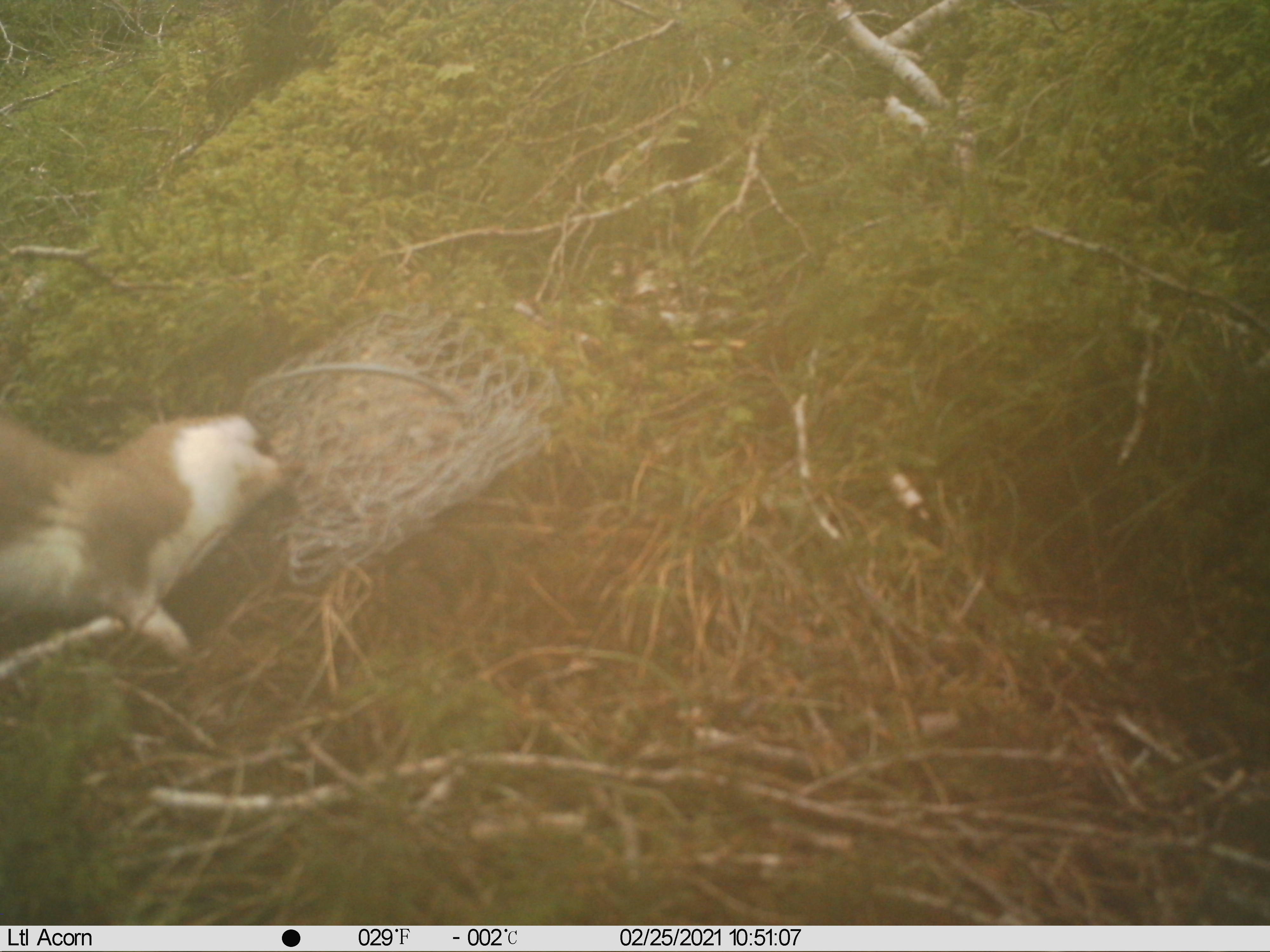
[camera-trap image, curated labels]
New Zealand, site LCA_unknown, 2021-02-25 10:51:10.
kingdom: Animalia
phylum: Chordata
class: Mammalia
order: Carnivora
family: Mustelidae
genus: Mustela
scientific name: Mustela erminea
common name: stoat